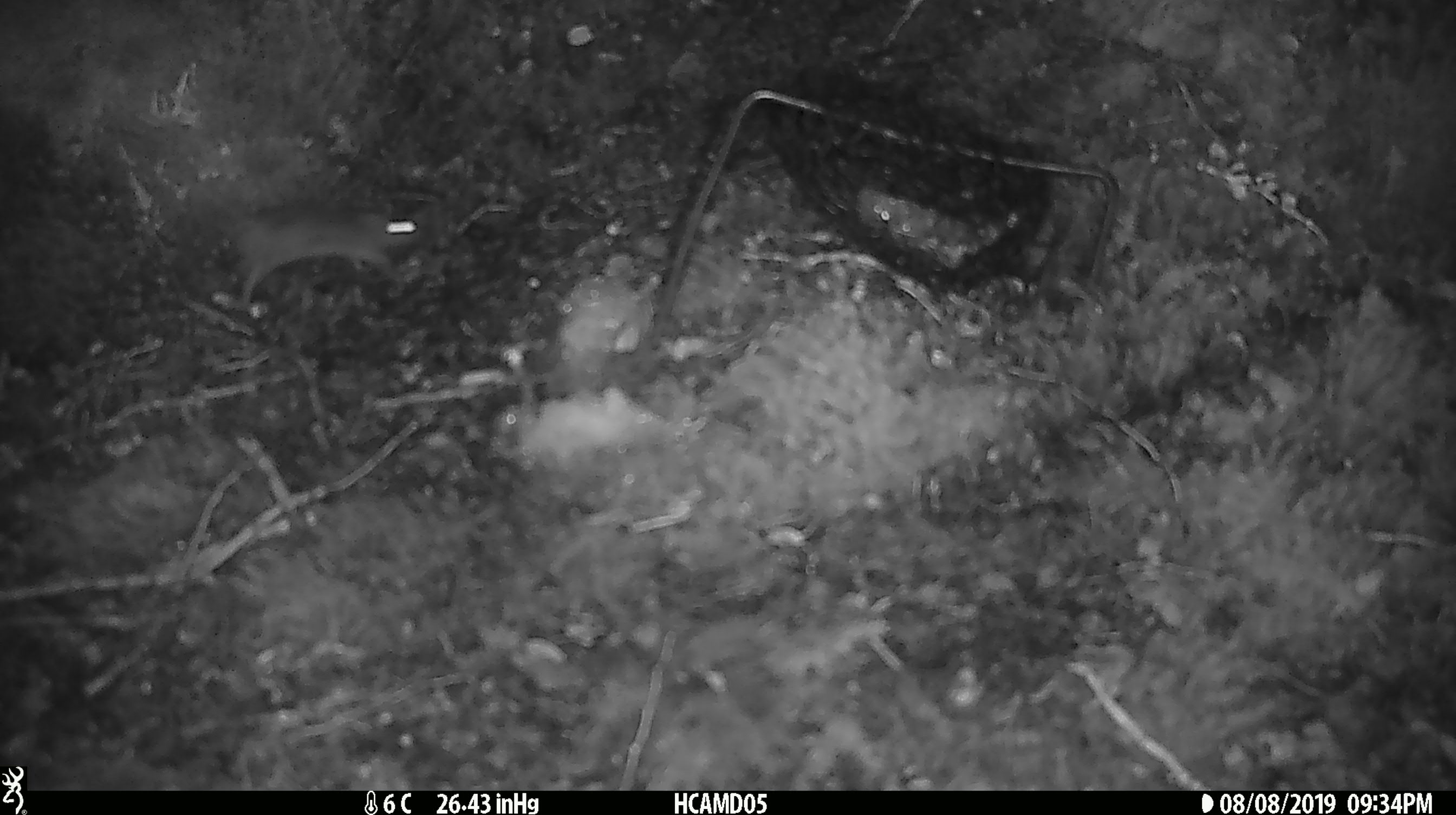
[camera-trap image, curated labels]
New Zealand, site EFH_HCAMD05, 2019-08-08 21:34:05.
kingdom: Animalia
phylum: Chordata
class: Mammalia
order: Rodentia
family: Muridae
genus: Mus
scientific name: Mus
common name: mouse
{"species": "mouse (Mus)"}